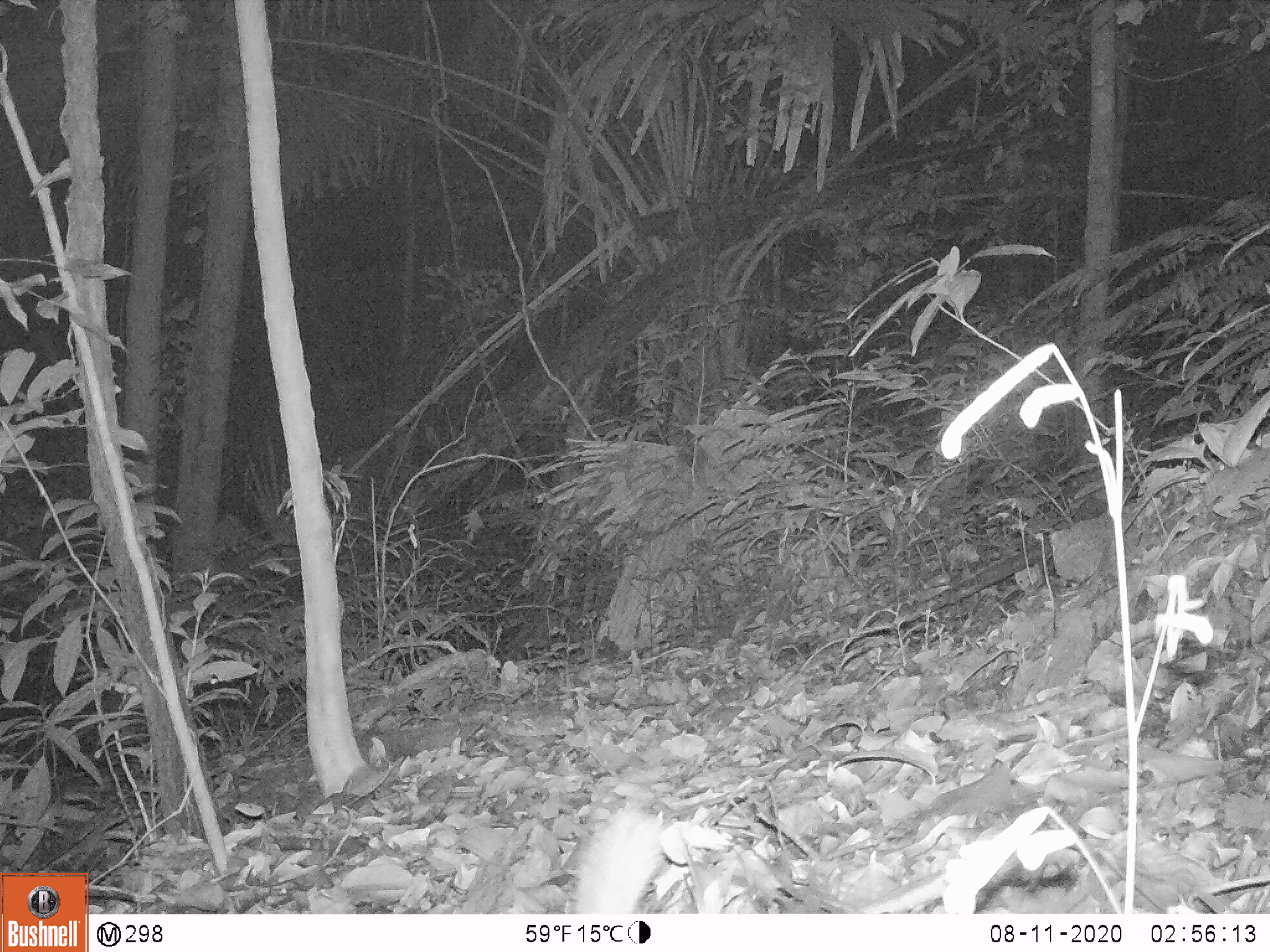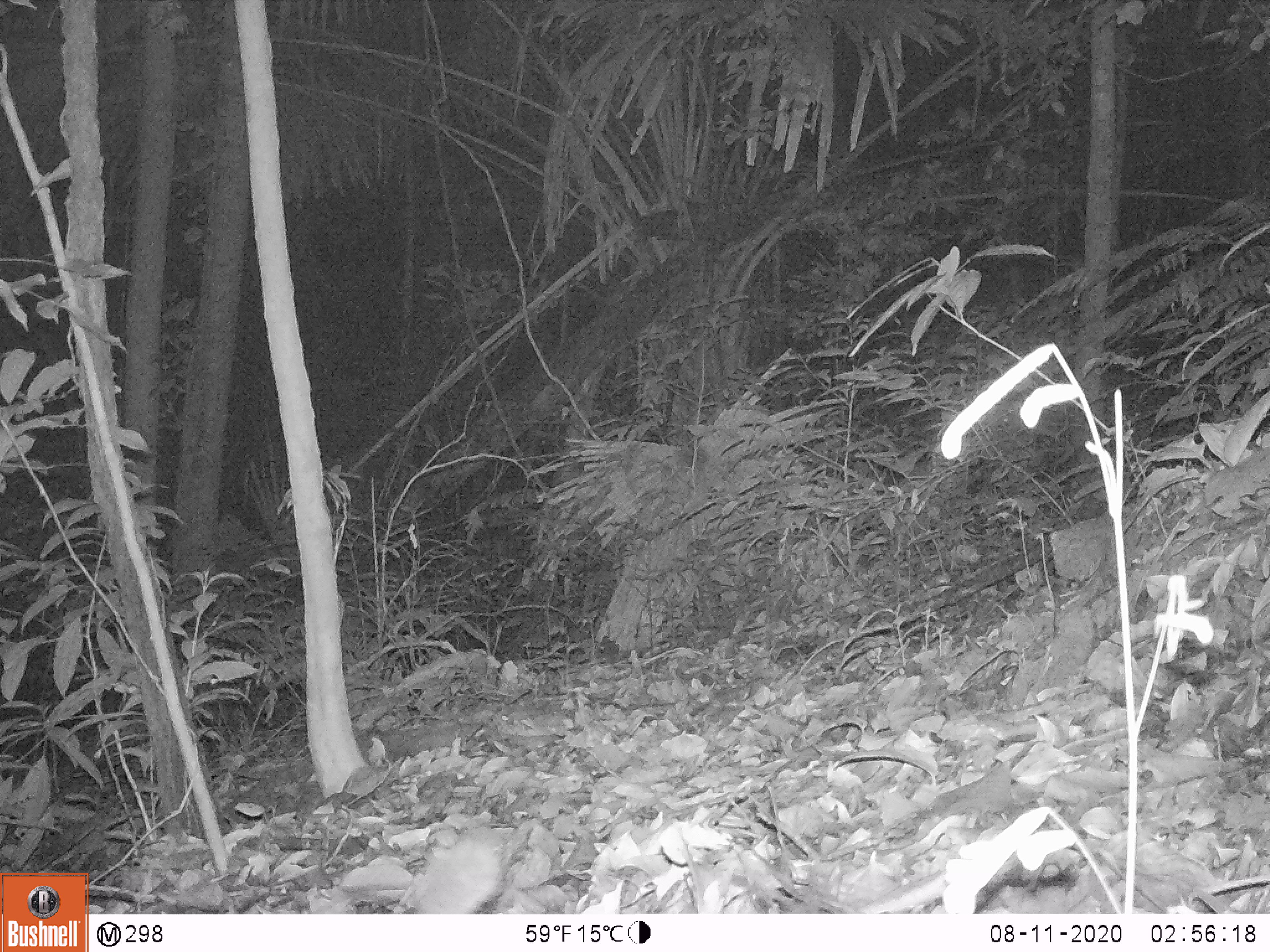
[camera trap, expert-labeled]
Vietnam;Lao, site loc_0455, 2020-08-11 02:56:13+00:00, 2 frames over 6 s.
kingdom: Animalia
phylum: Chordata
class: Mammalia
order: Carnivora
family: Mustelidae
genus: Melogale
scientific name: Melogale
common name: ferret badger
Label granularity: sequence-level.